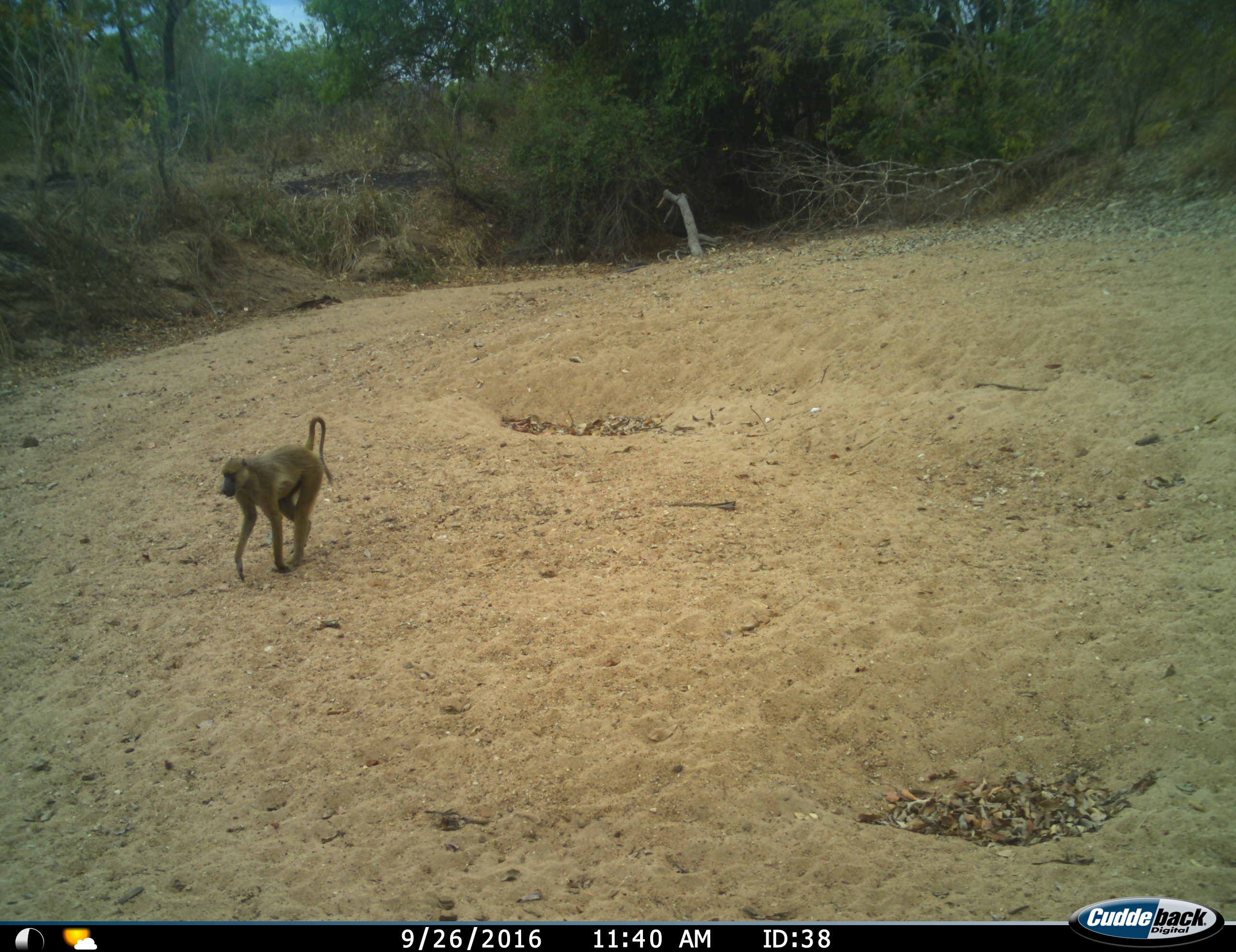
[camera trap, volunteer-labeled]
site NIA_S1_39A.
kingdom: Animalia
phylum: Chordata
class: Mammalia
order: Primates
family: Cercopithecidae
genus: Papio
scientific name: Papio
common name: baboon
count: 1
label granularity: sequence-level